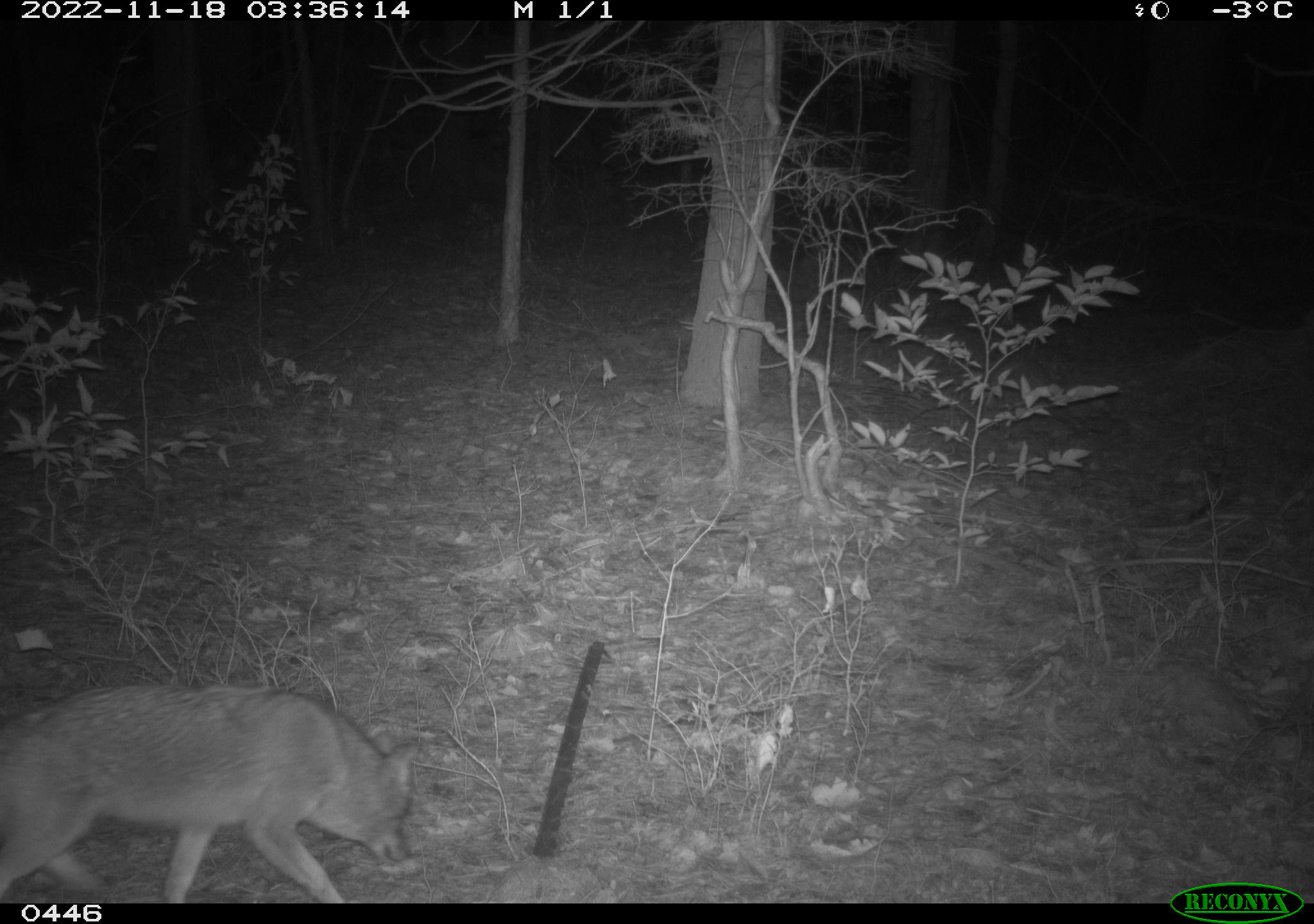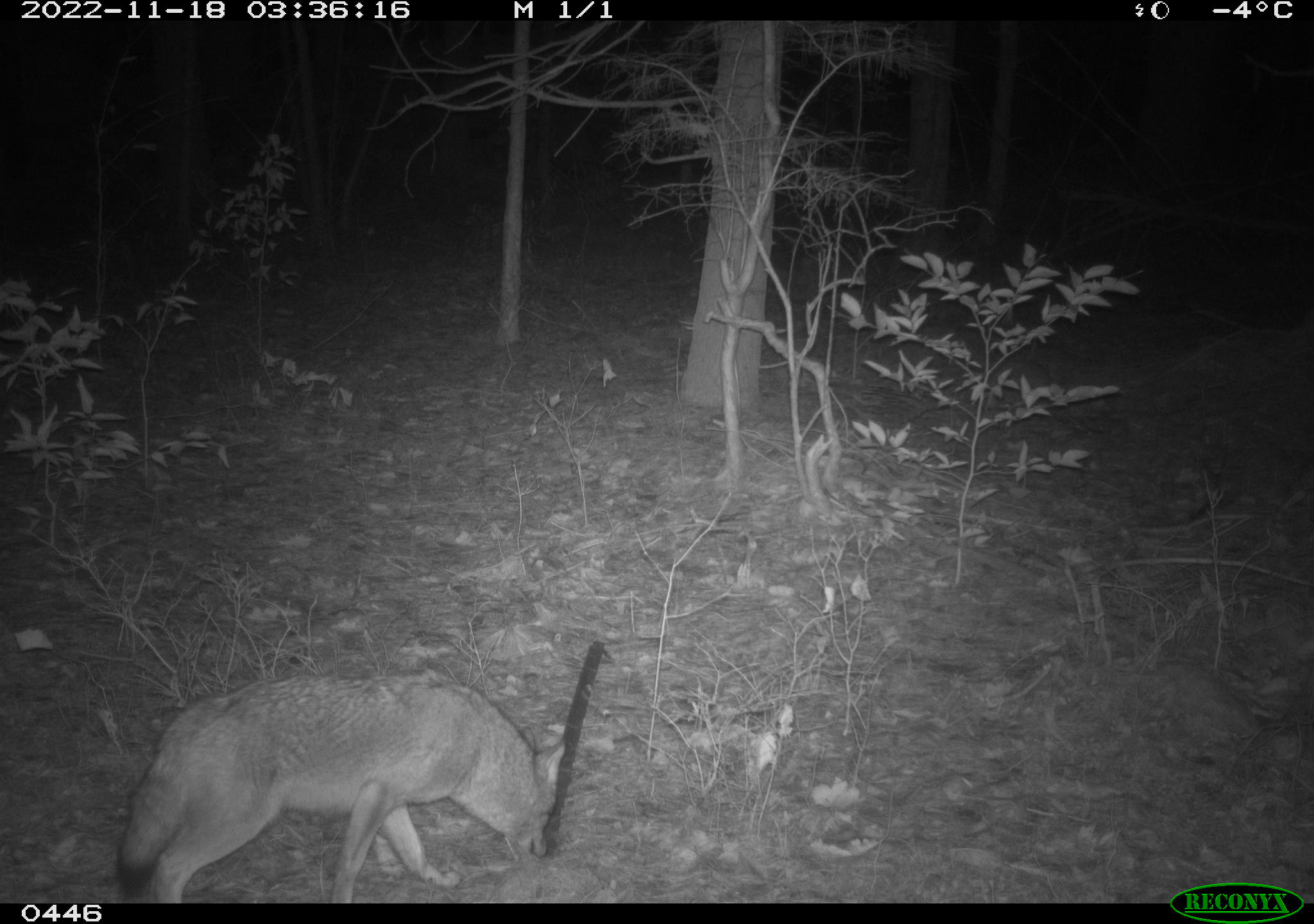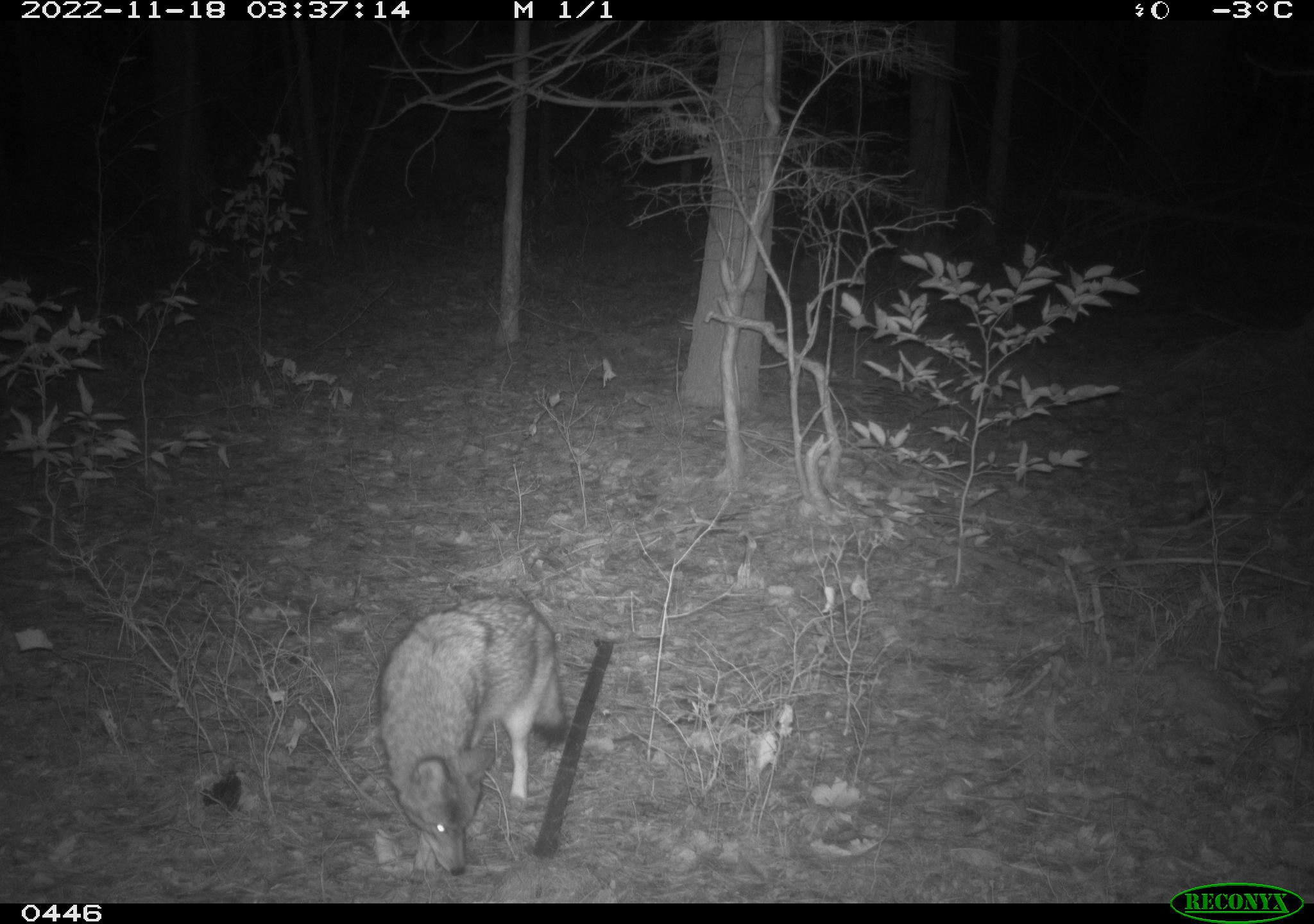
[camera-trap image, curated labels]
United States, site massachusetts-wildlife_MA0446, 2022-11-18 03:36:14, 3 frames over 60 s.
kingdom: Animalia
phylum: Chordata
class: Mammalia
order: Carnivora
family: Canidae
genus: Canis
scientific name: Canis latrans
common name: coyote